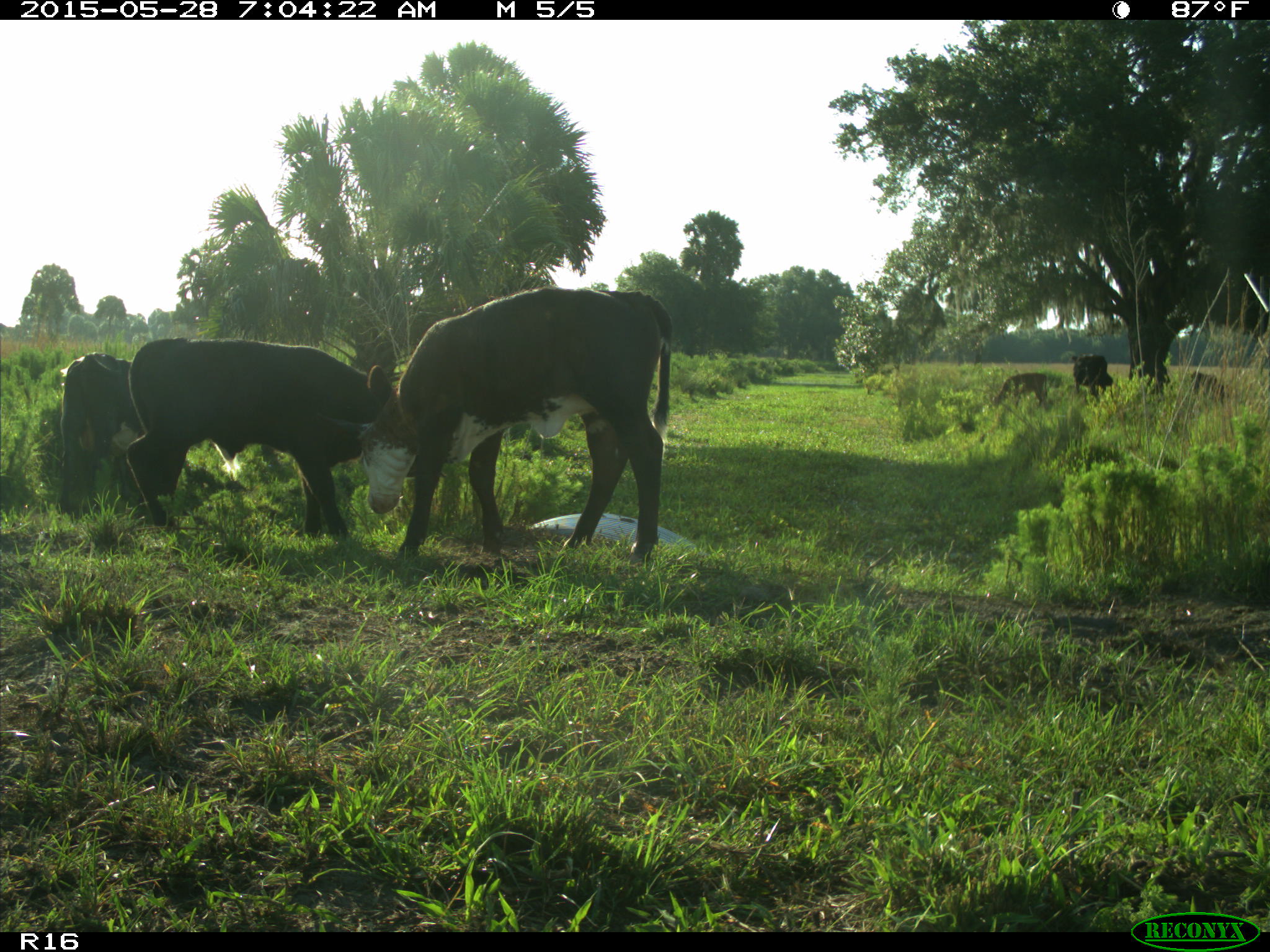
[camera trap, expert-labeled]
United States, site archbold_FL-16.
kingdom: Animalia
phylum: Chordata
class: Mammalia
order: Artiodactyla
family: Bovidae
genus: Bos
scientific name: Bos taurus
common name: domestic cow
Bos taurus (domestic cow).